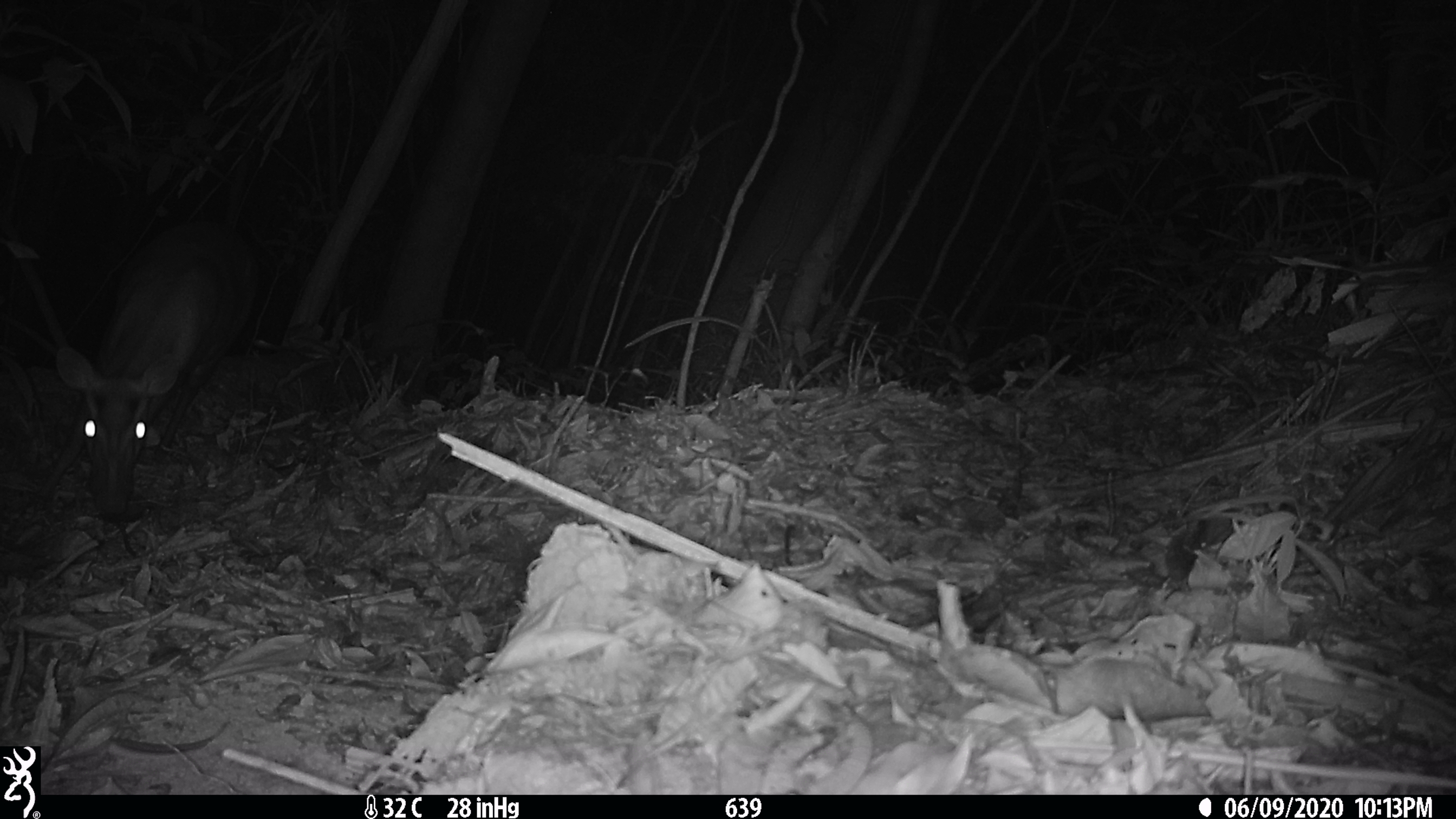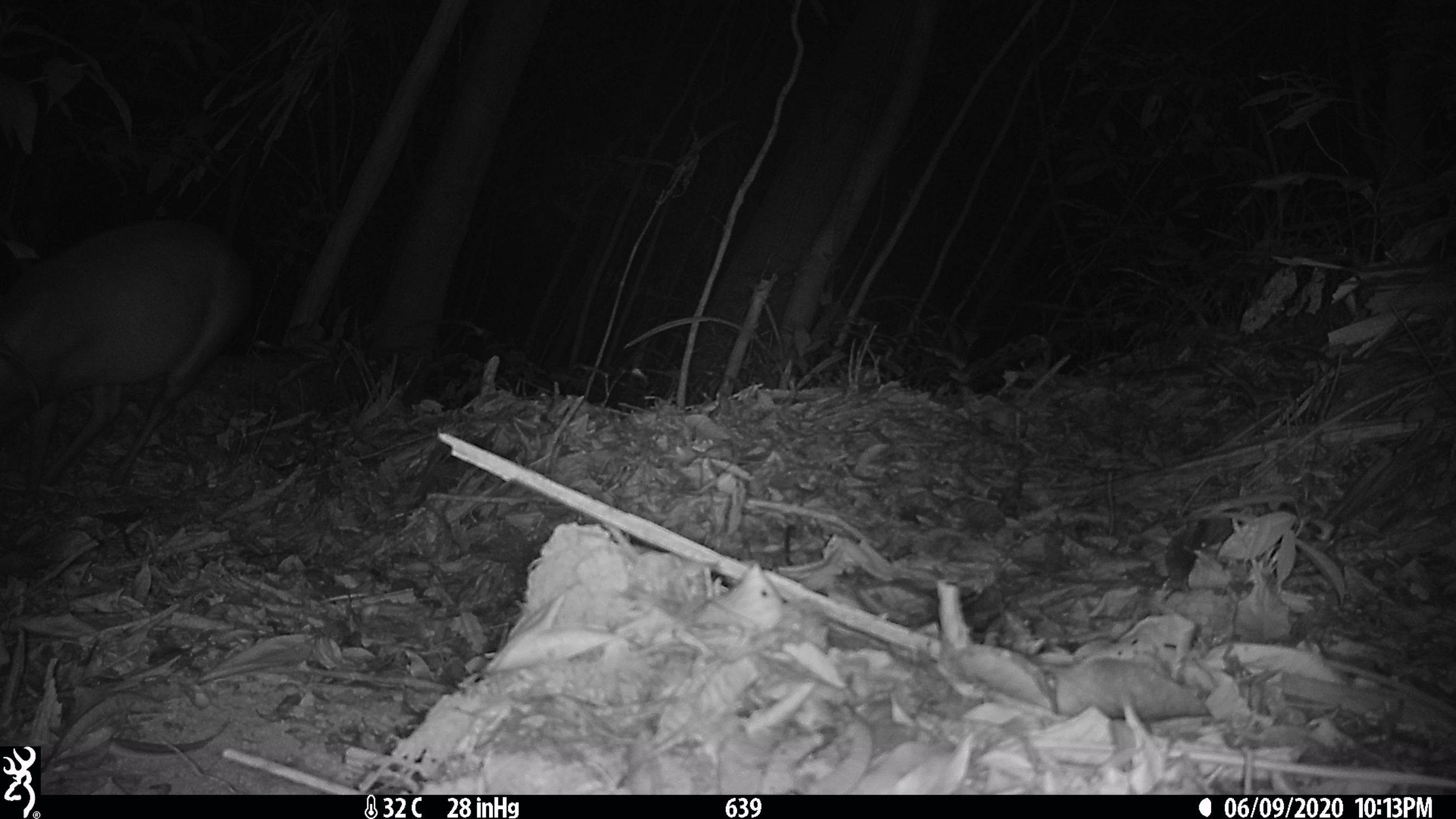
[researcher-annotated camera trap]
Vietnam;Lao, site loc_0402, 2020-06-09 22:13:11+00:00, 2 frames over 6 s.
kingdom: Animalia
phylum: Chordata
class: Mammalia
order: Artiodactyla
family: Cervidae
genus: Muntiacus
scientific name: Muntiacus rooseveltorum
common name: roosevelt's muntjac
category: roosevelts muntjac group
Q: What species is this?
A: Roosevelts muntjac group (roosevelt's muntjac) (Muntiacus rooseveltorum).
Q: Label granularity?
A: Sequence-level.